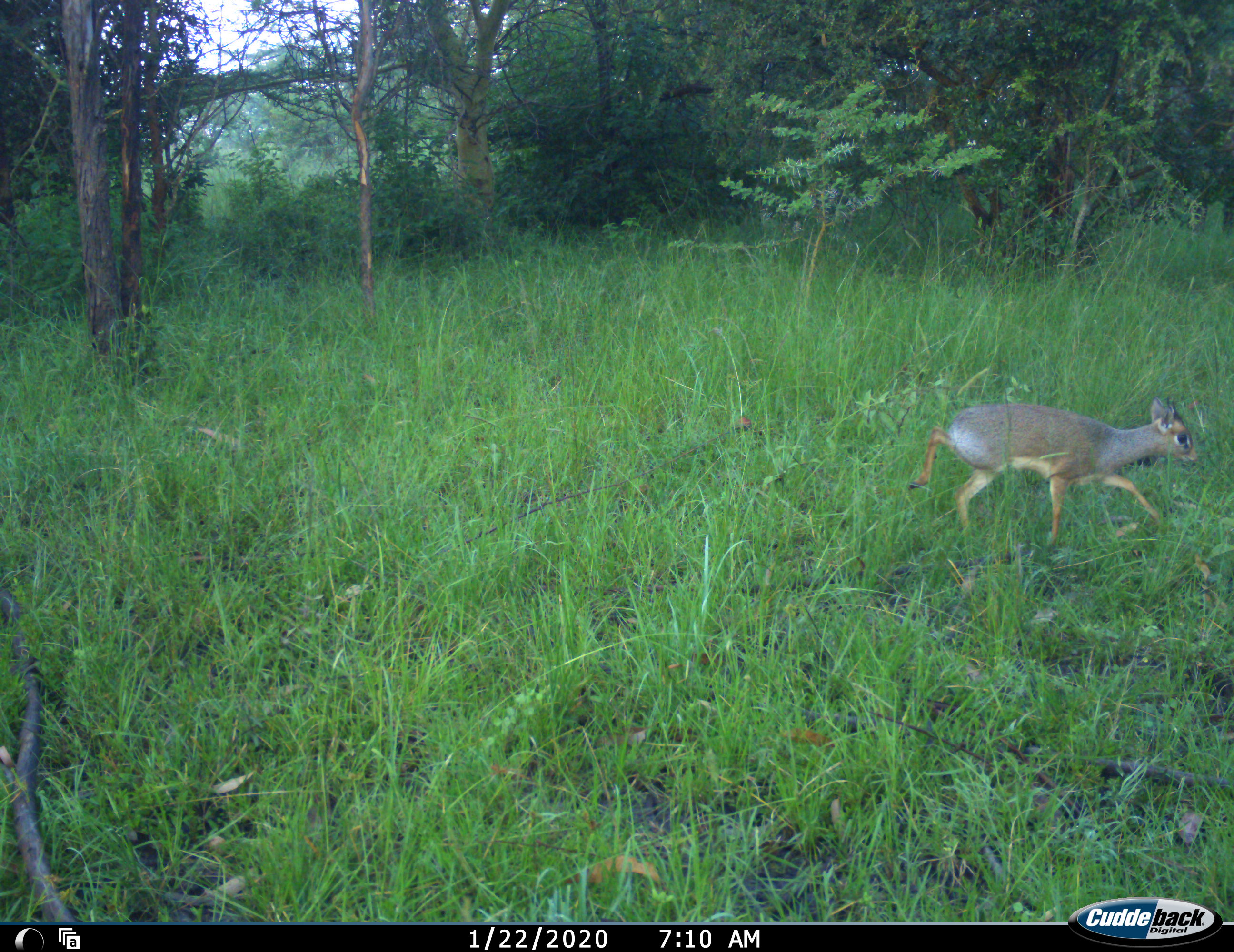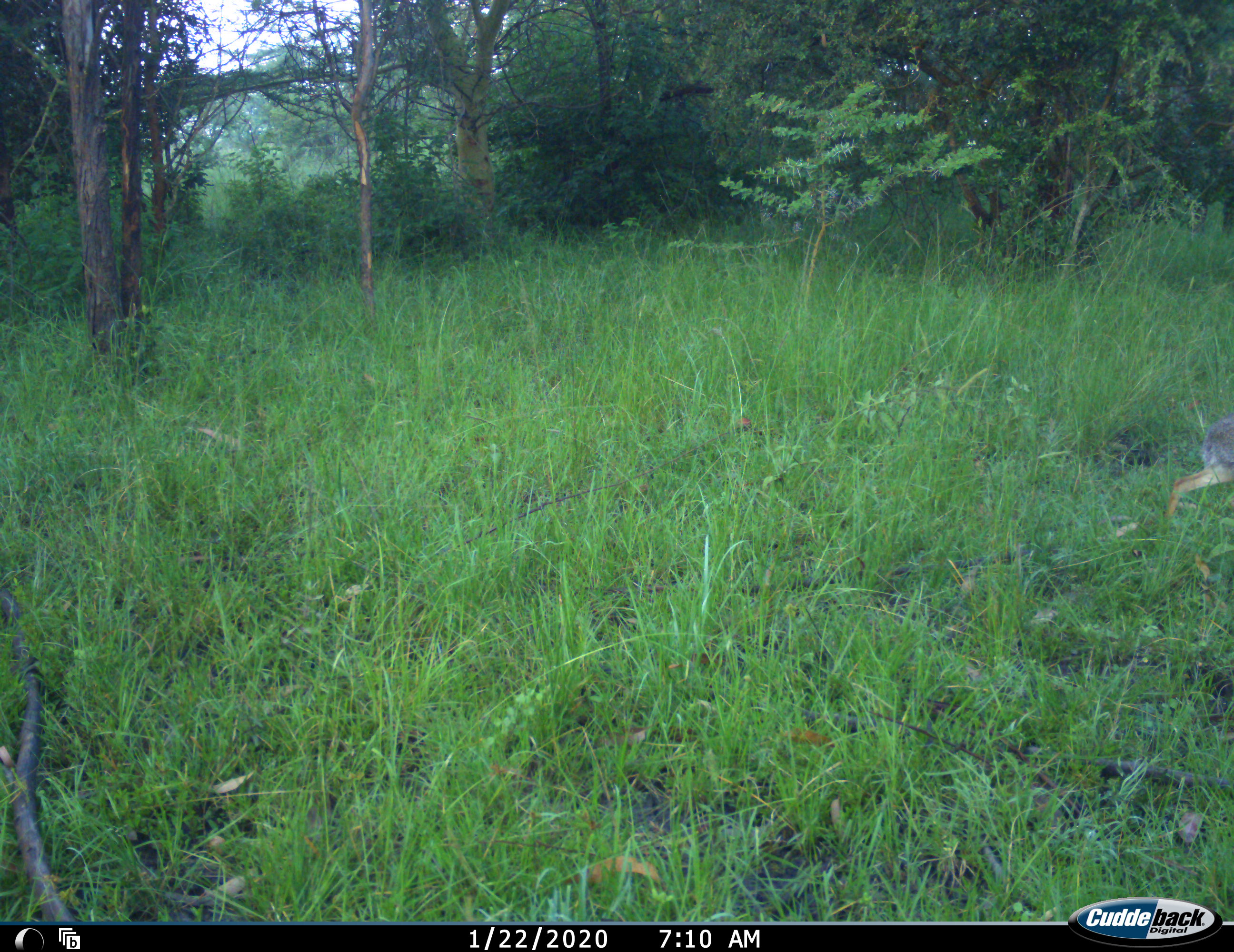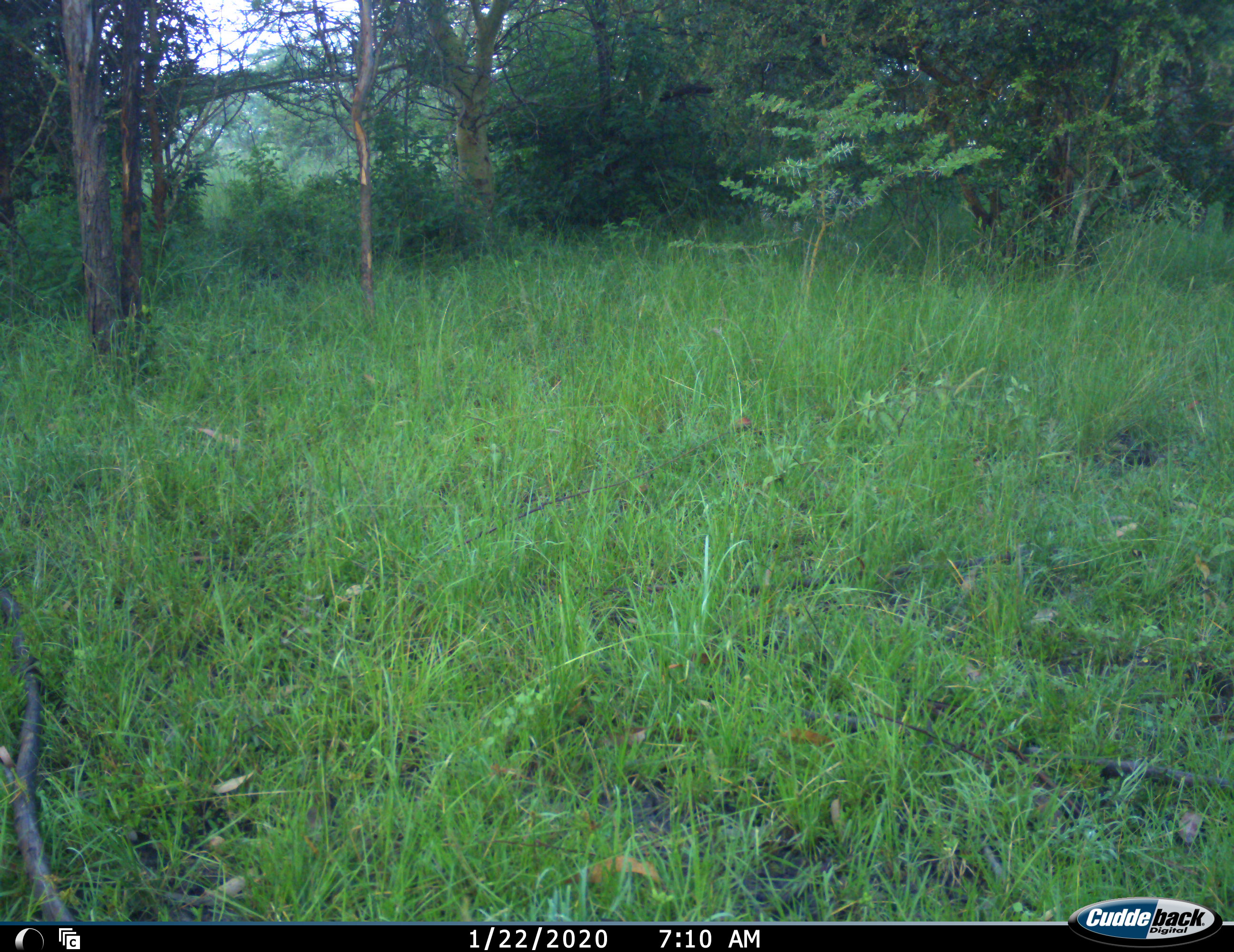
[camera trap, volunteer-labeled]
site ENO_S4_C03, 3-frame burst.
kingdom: Animalia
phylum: Chordata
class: Mammalia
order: Artiodactyla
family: Bovidae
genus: Madoqua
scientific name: Madoqua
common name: dik-dik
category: dikdik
Dikdik (dik-dik) (Madoqua), count 1. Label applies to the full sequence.